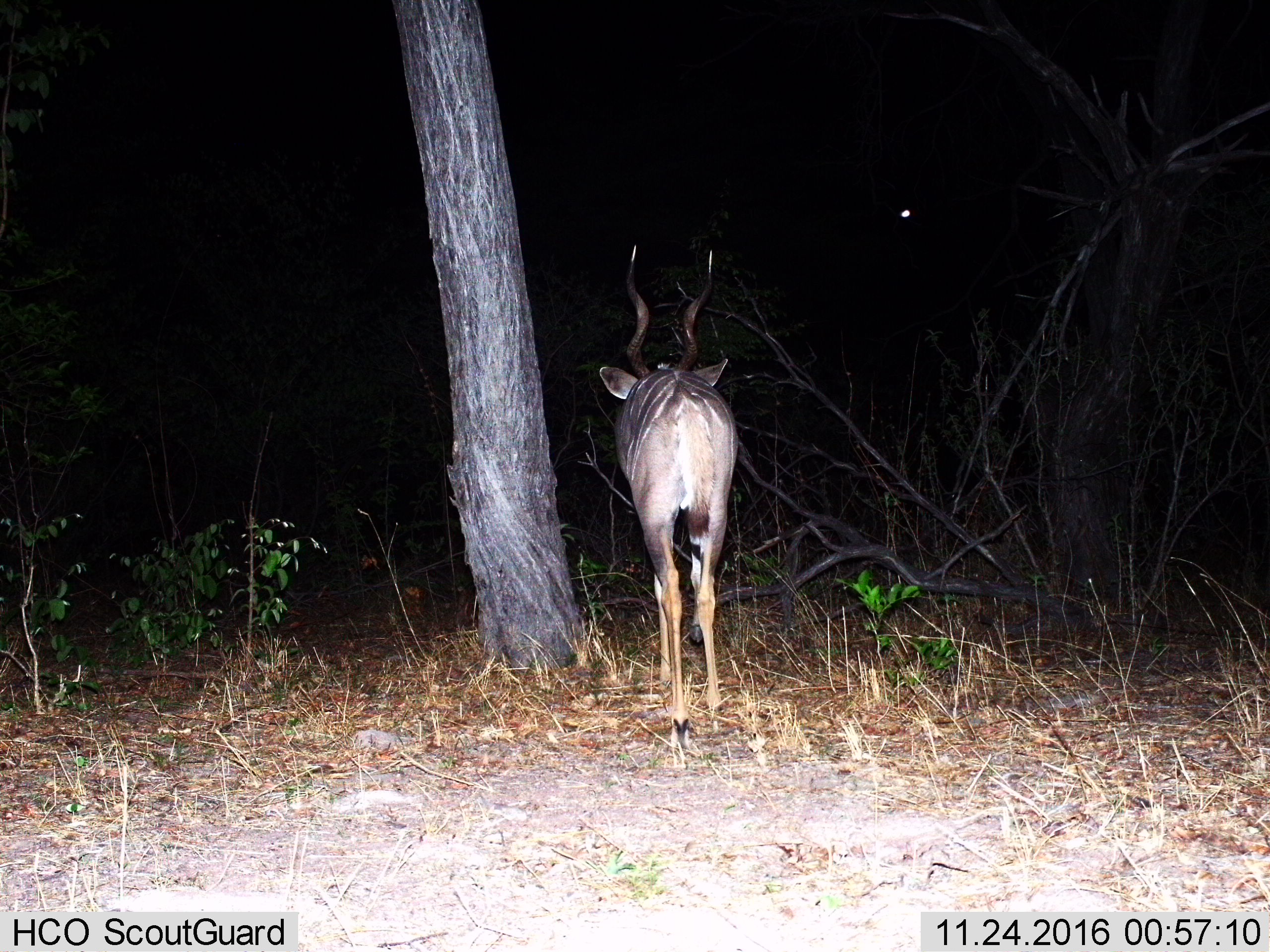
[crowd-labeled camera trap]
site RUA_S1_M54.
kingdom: Animalia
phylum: Chordata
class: Mammalia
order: Artiodactyla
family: Bovidae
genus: Tragelaphus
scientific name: Tragelaphus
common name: kudu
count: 1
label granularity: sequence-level